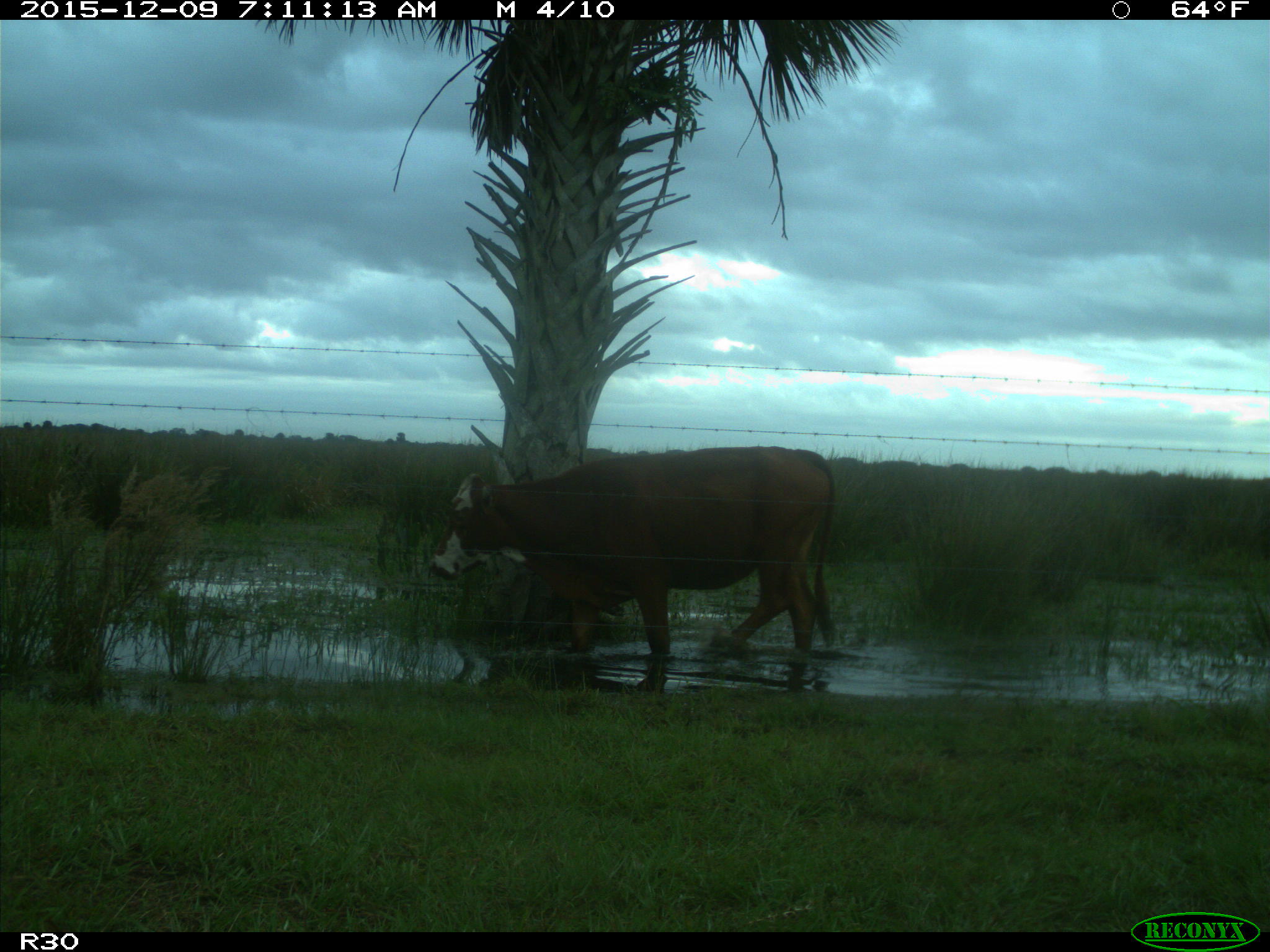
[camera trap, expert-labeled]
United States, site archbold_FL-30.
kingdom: Animalia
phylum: Chordata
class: Mammalia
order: Artiodactyla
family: Bovidae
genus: Bos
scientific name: Bos taurus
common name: domestic cow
Bos taurus (domestic cow).